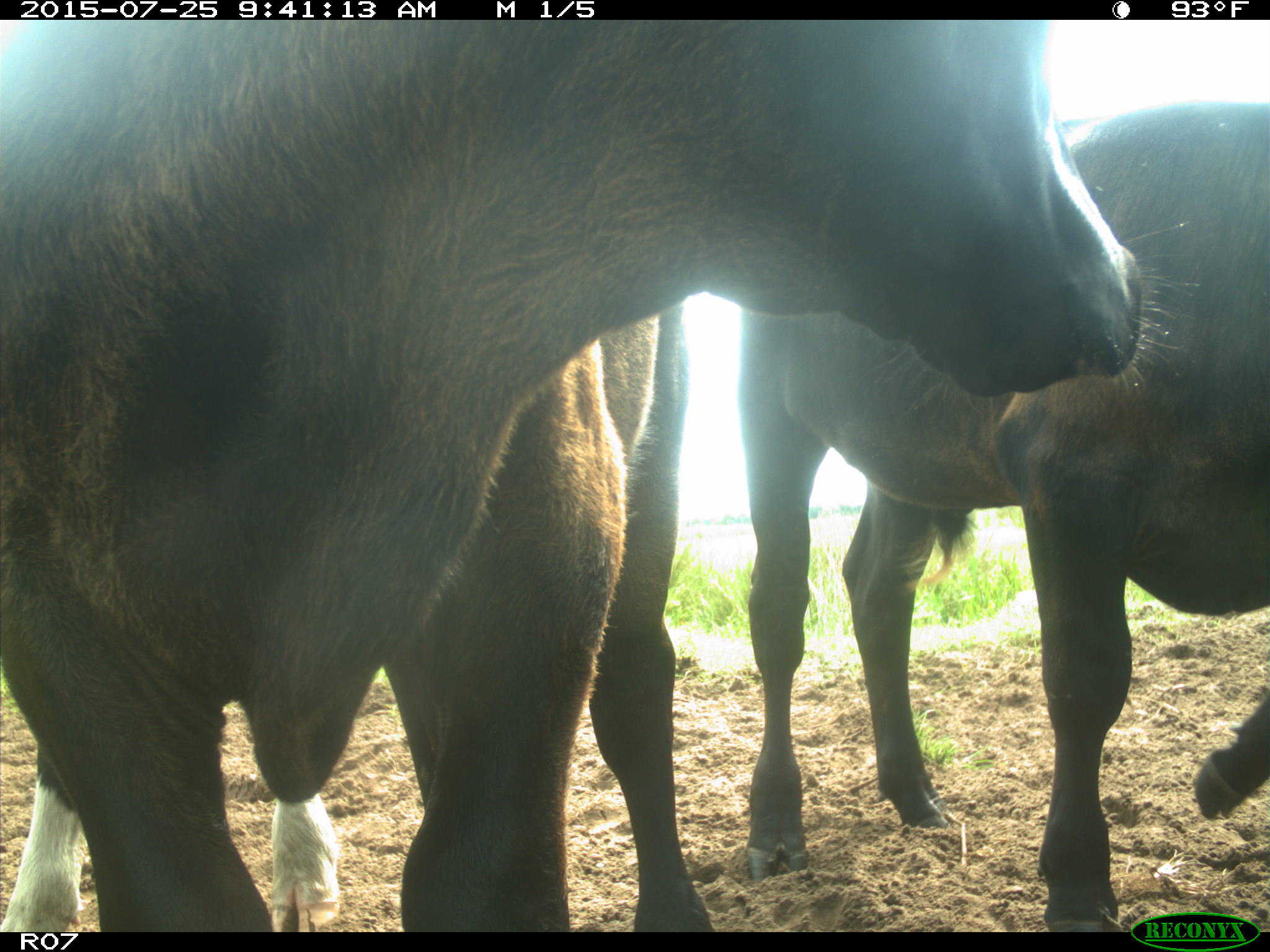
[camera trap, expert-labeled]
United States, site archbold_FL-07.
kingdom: Animalia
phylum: Chordata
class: Mammalia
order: Artiodactyla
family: Bovidae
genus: Bos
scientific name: Bos taurus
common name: domestic cow